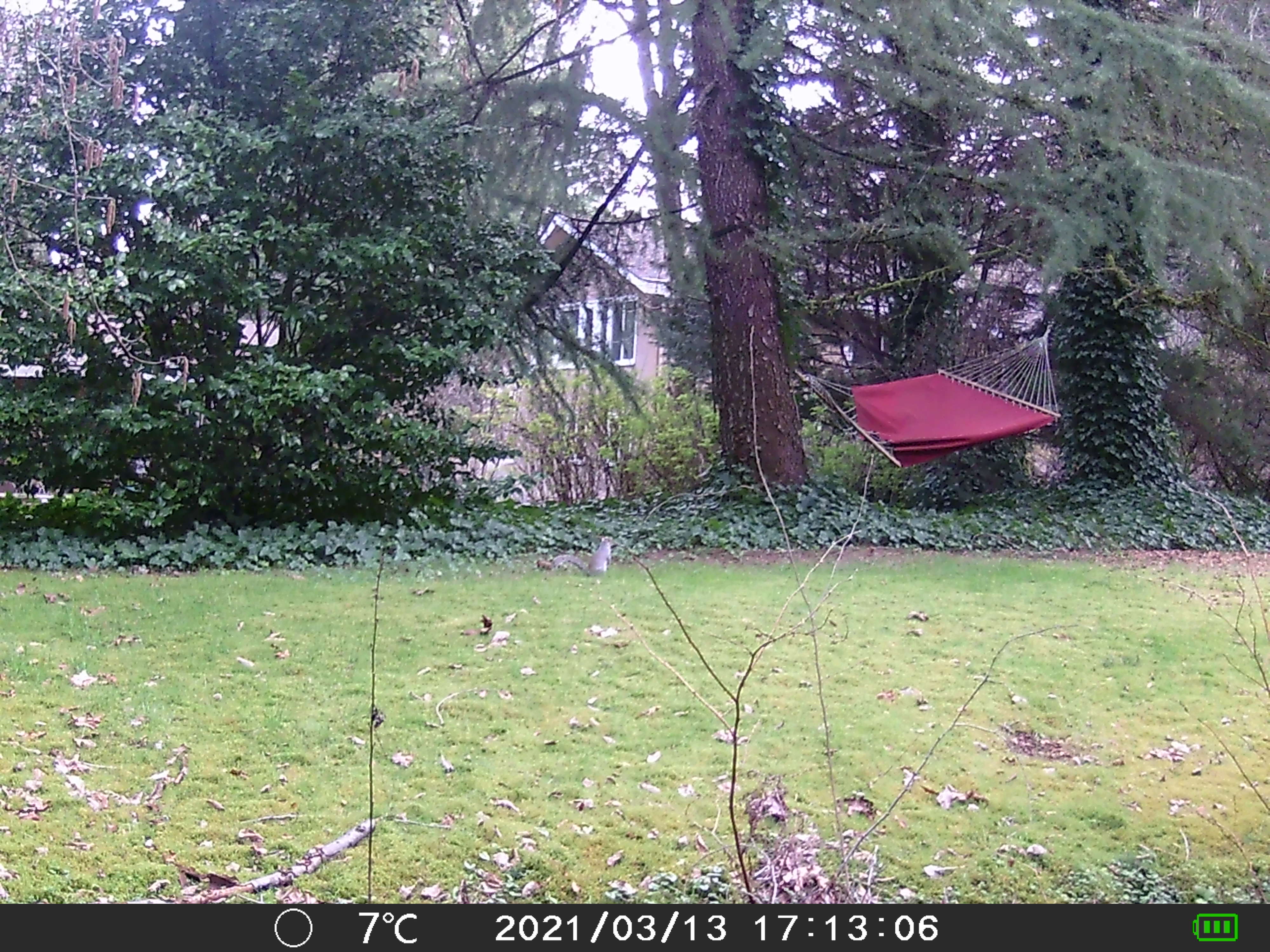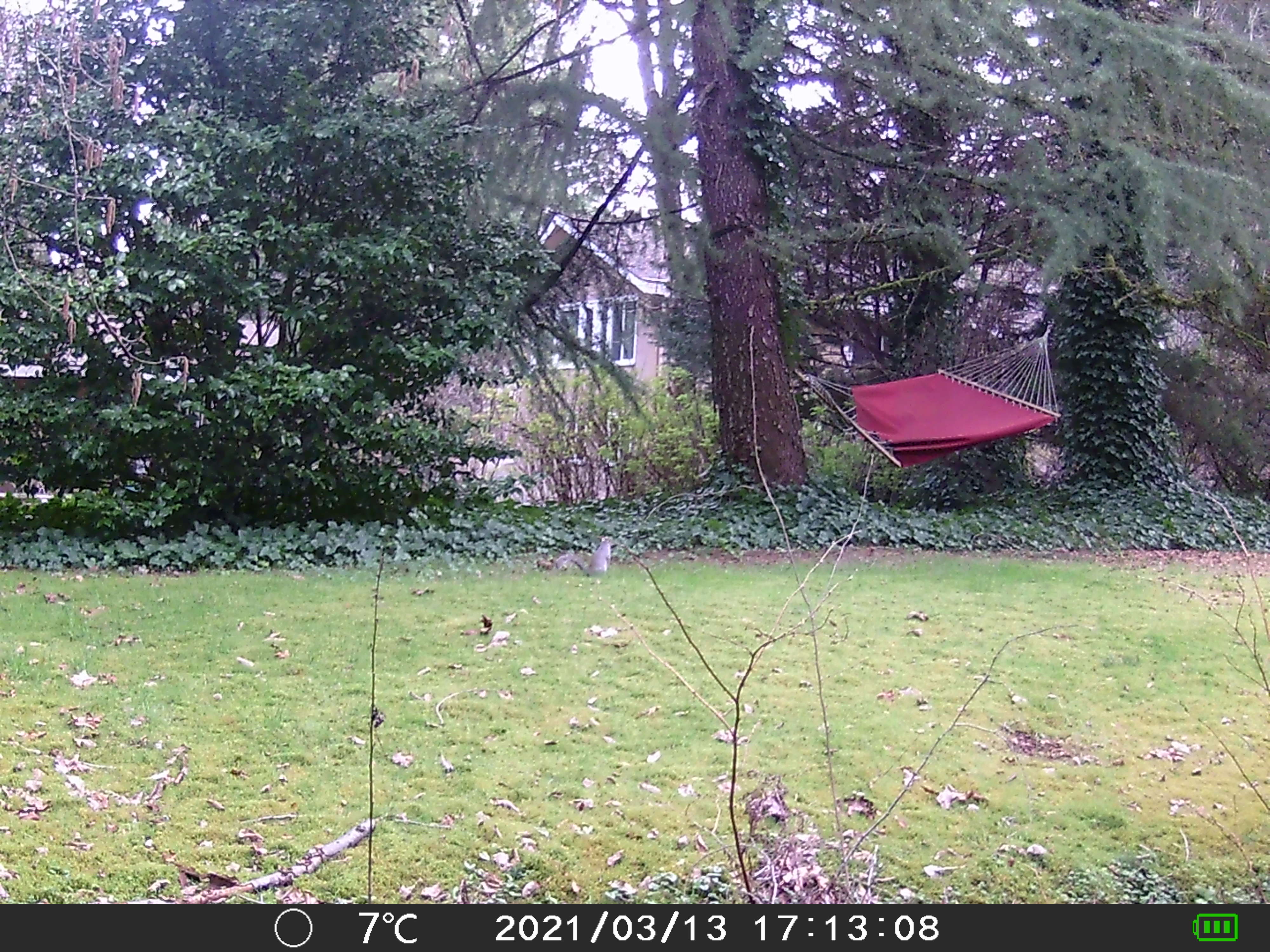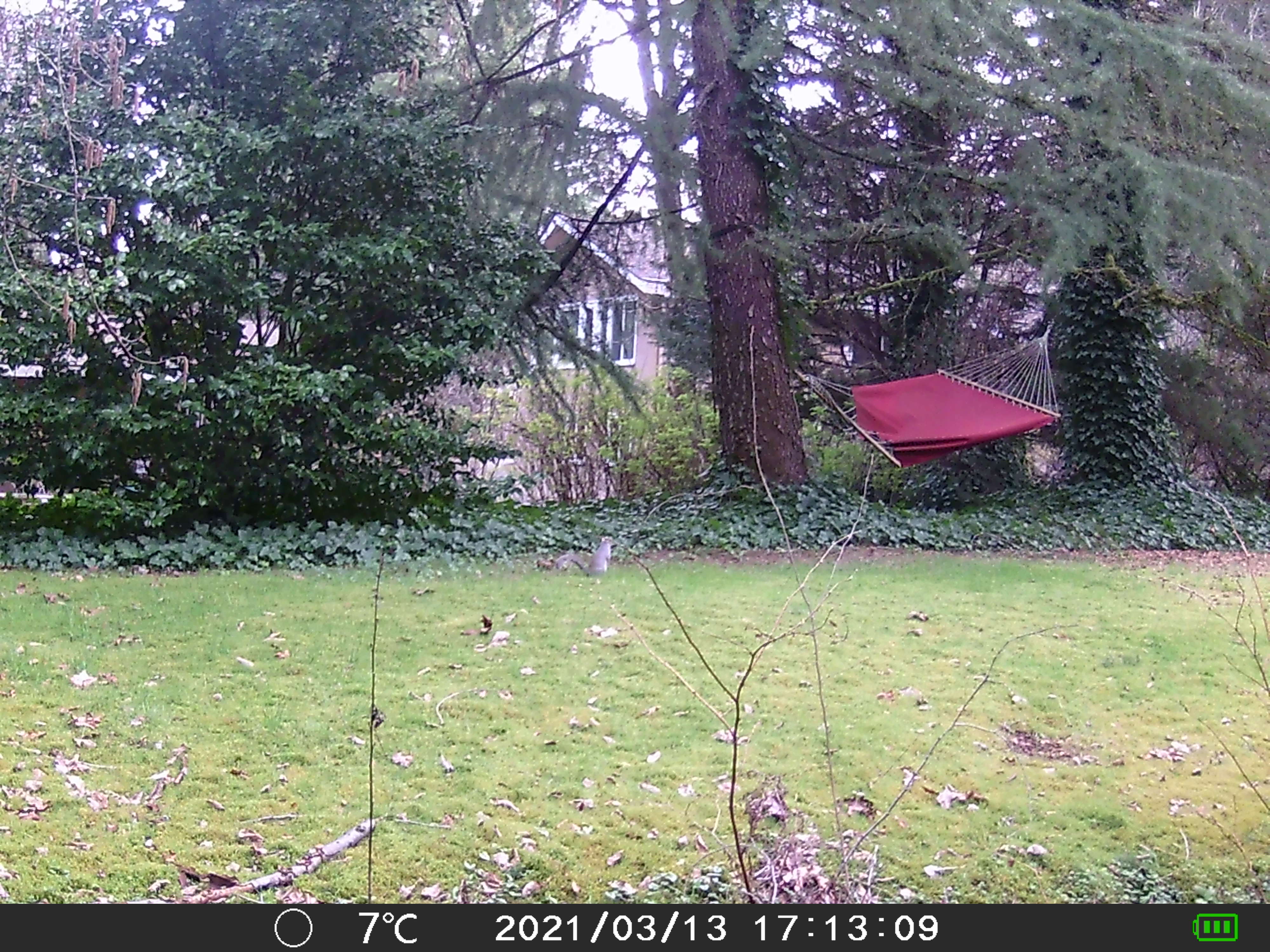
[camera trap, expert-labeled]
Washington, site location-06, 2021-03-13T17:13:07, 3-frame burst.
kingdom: Animalia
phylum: Chordata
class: Mammalia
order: Rodentia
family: Sciuridae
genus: Sciurus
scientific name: Sciurus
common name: squirrel